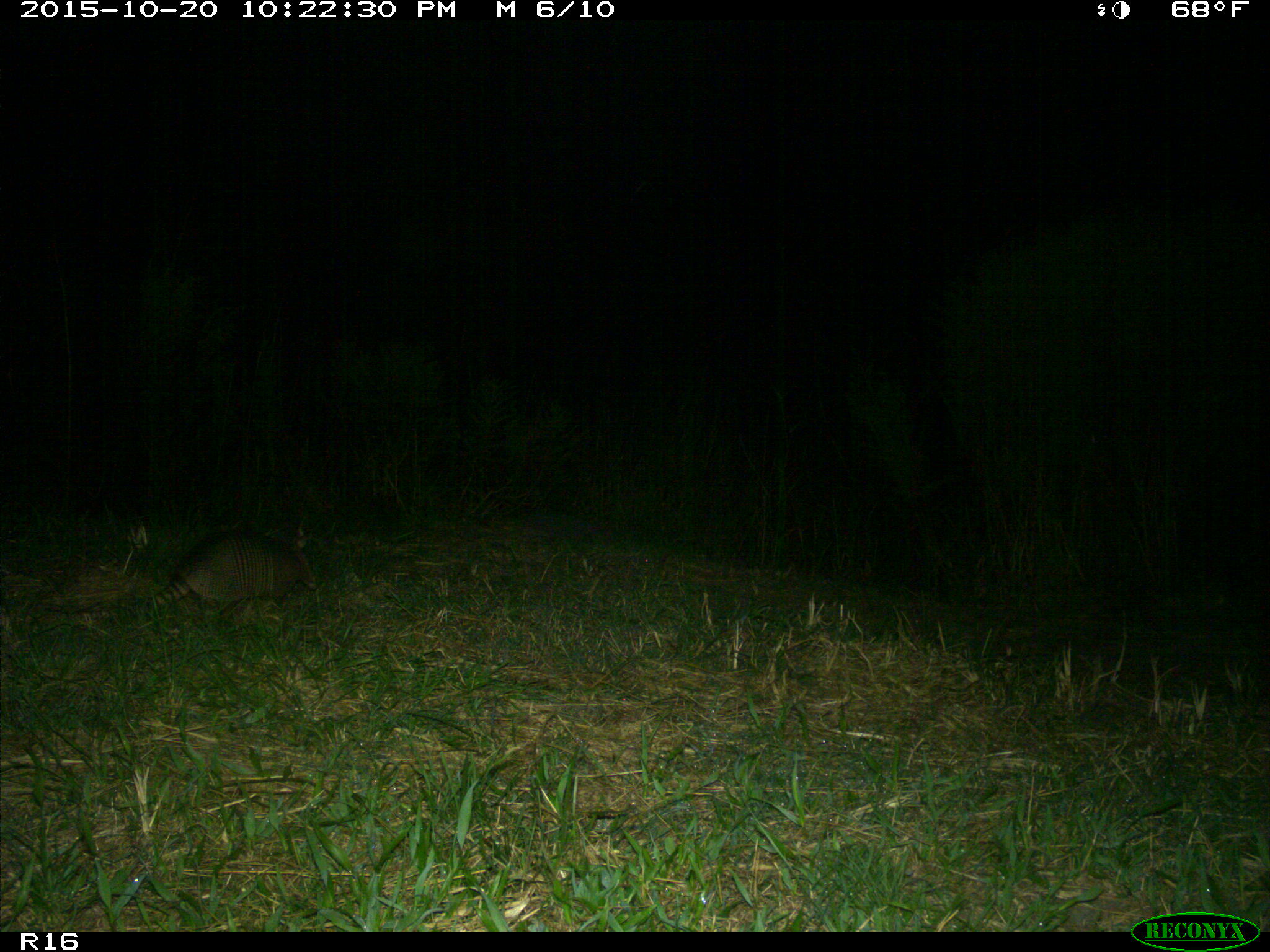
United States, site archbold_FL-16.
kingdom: Animalia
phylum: Chordata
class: Mammalia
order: Cingulata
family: Dasypodidae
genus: Dasypus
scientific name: Dasypus novemcinctus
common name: nine-banded armadillo